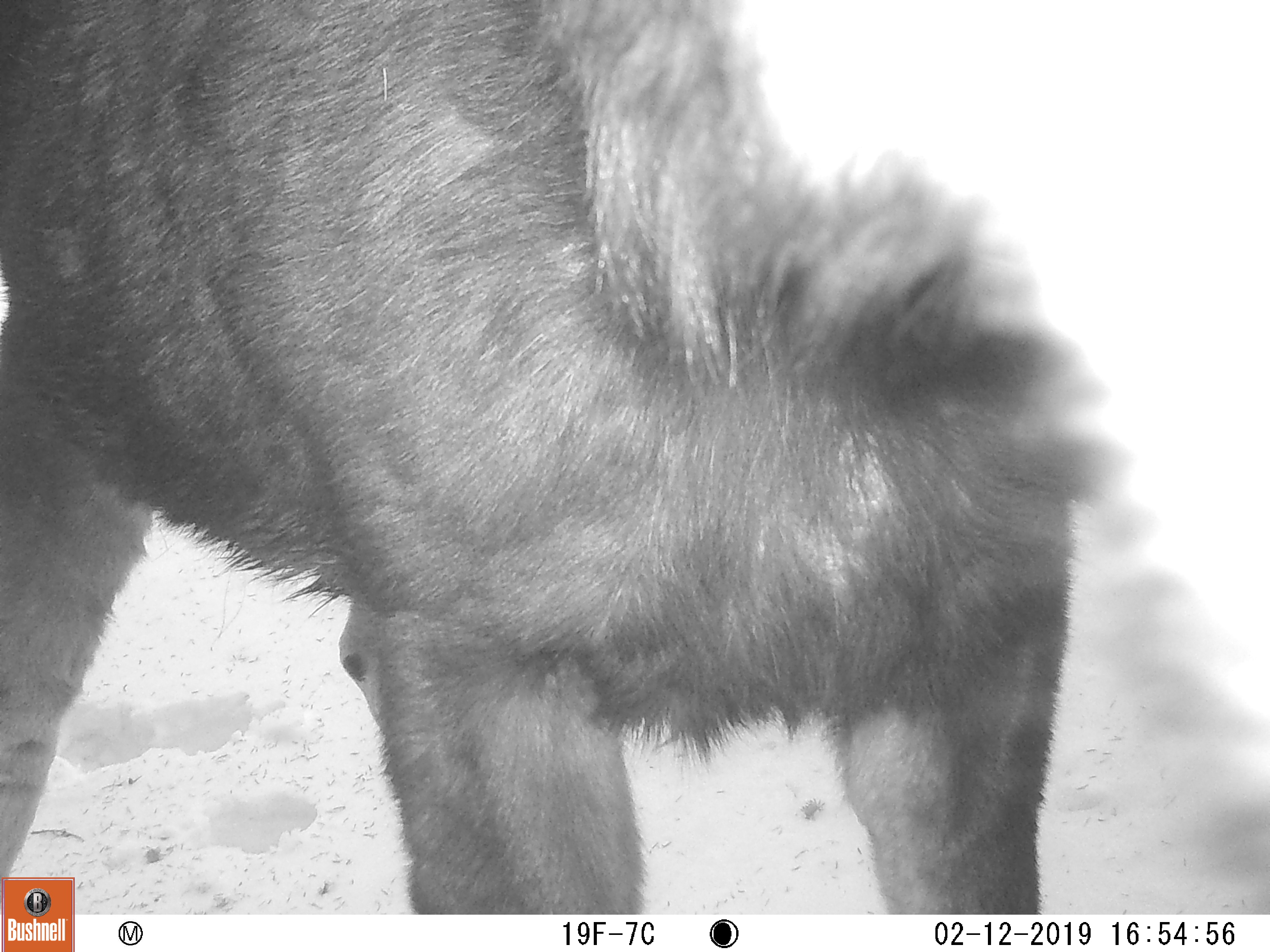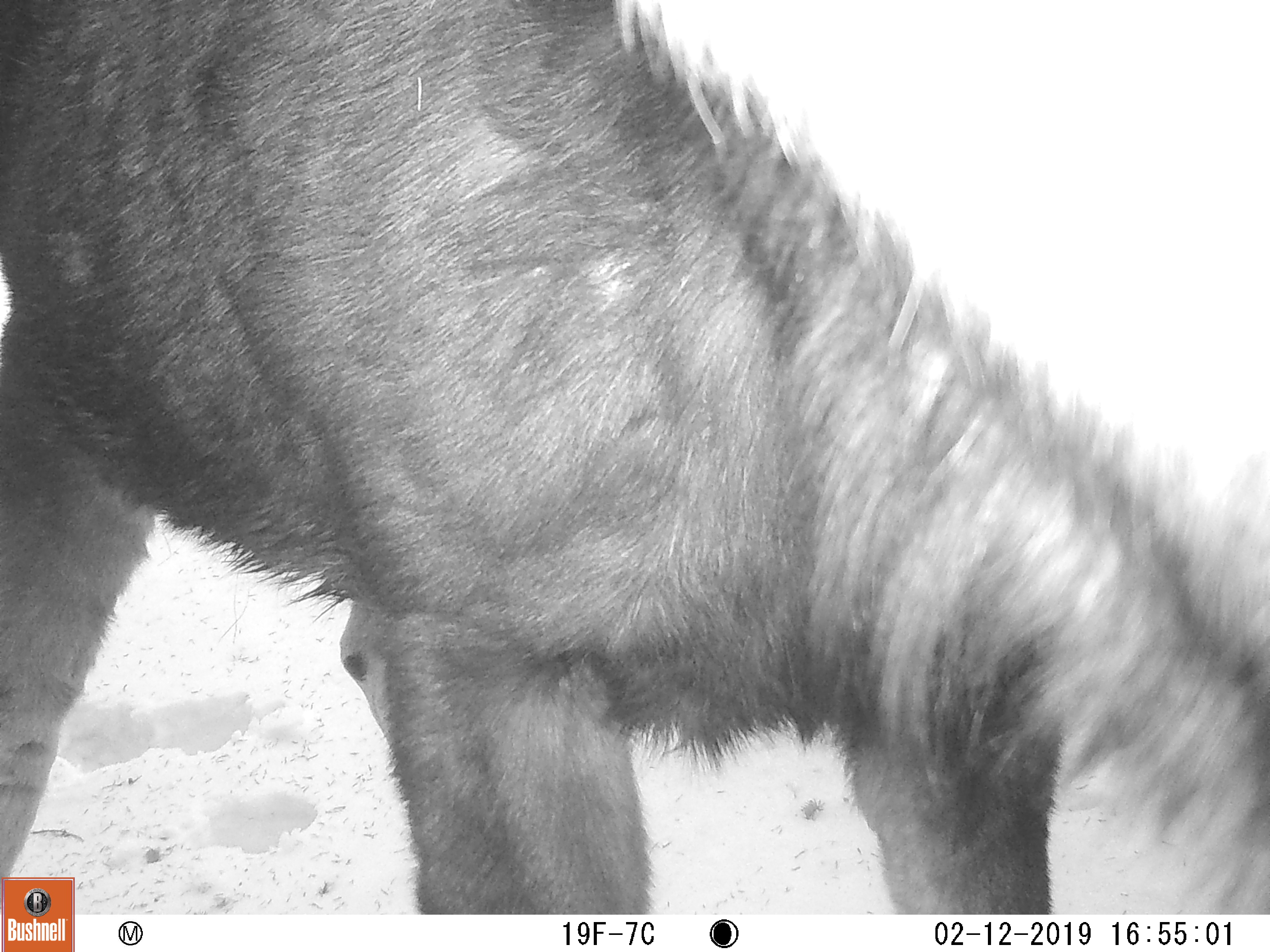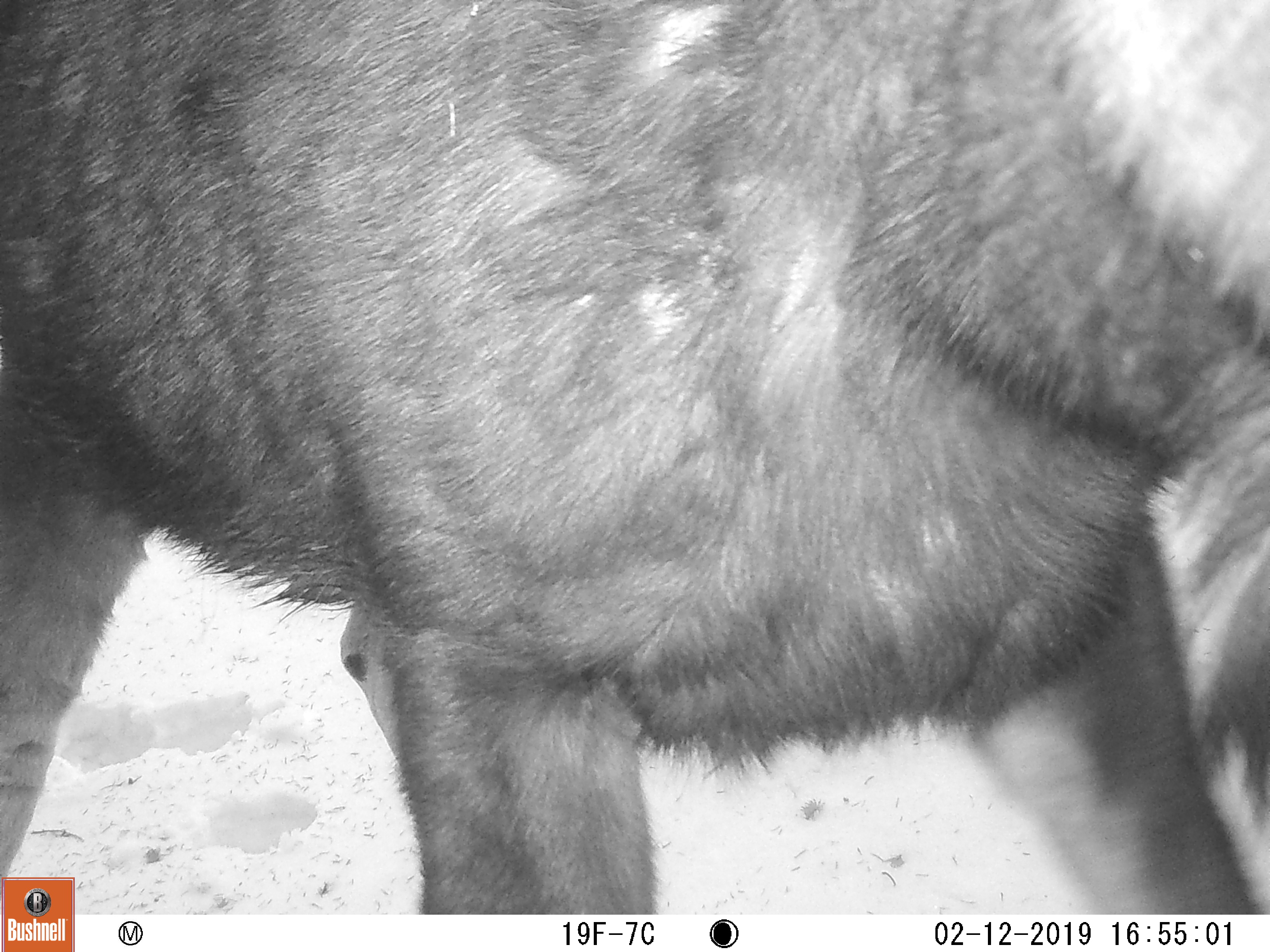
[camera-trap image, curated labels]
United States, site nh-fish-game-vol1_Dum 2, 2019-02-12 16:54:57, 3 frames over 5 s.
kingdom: Animalia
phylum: Chordata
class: Mammalia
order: Artiodactyla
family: Cervidae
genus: Alces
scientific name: Alces alces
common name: moose